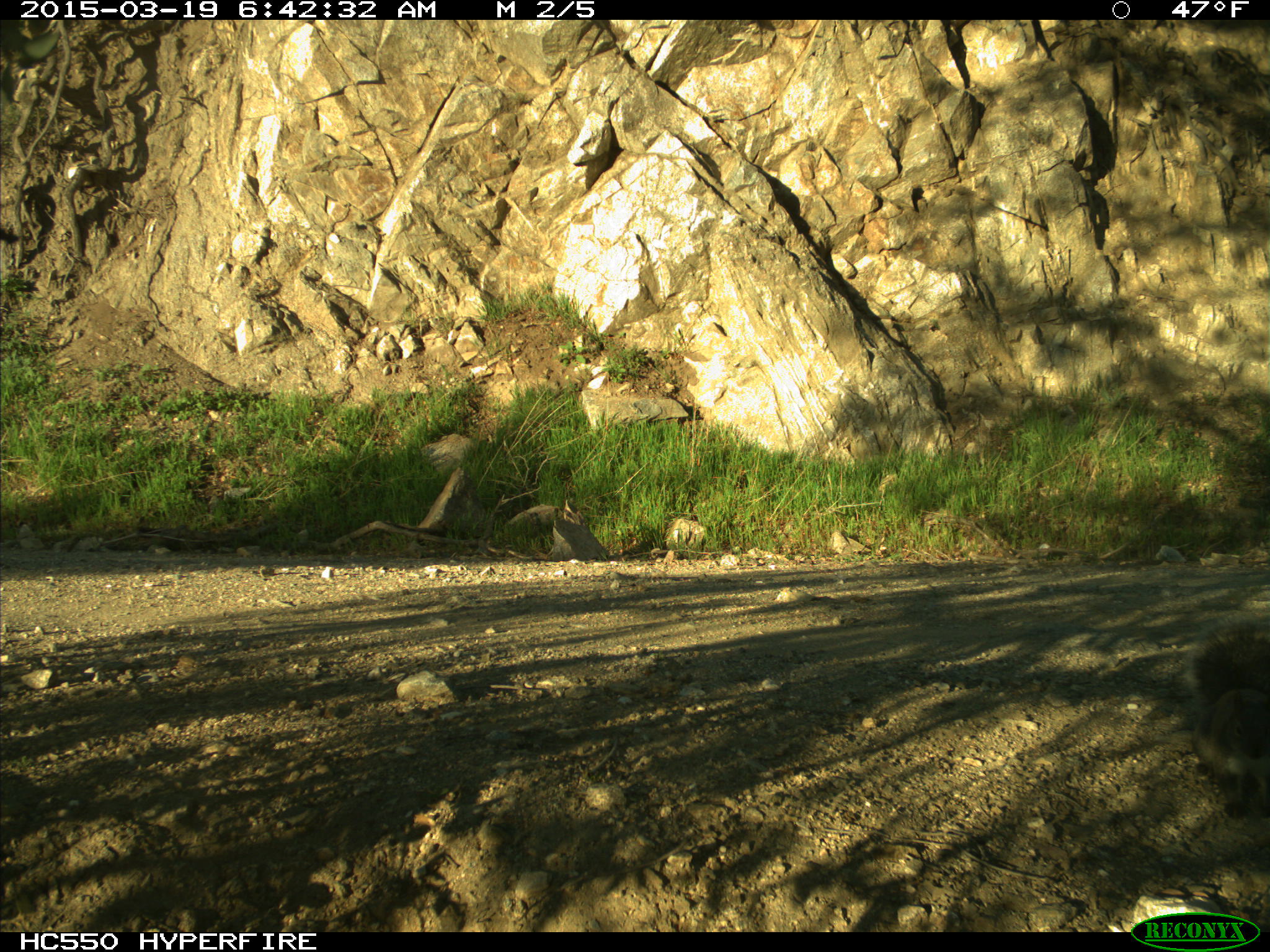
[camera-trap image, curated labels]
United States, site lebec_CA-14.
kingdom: Animalia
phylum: Chordata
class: Mammalia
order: Rodentia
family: Sciuridae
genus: Sciurus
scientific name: Sciurus carolinensis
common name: eastern gray squirrel